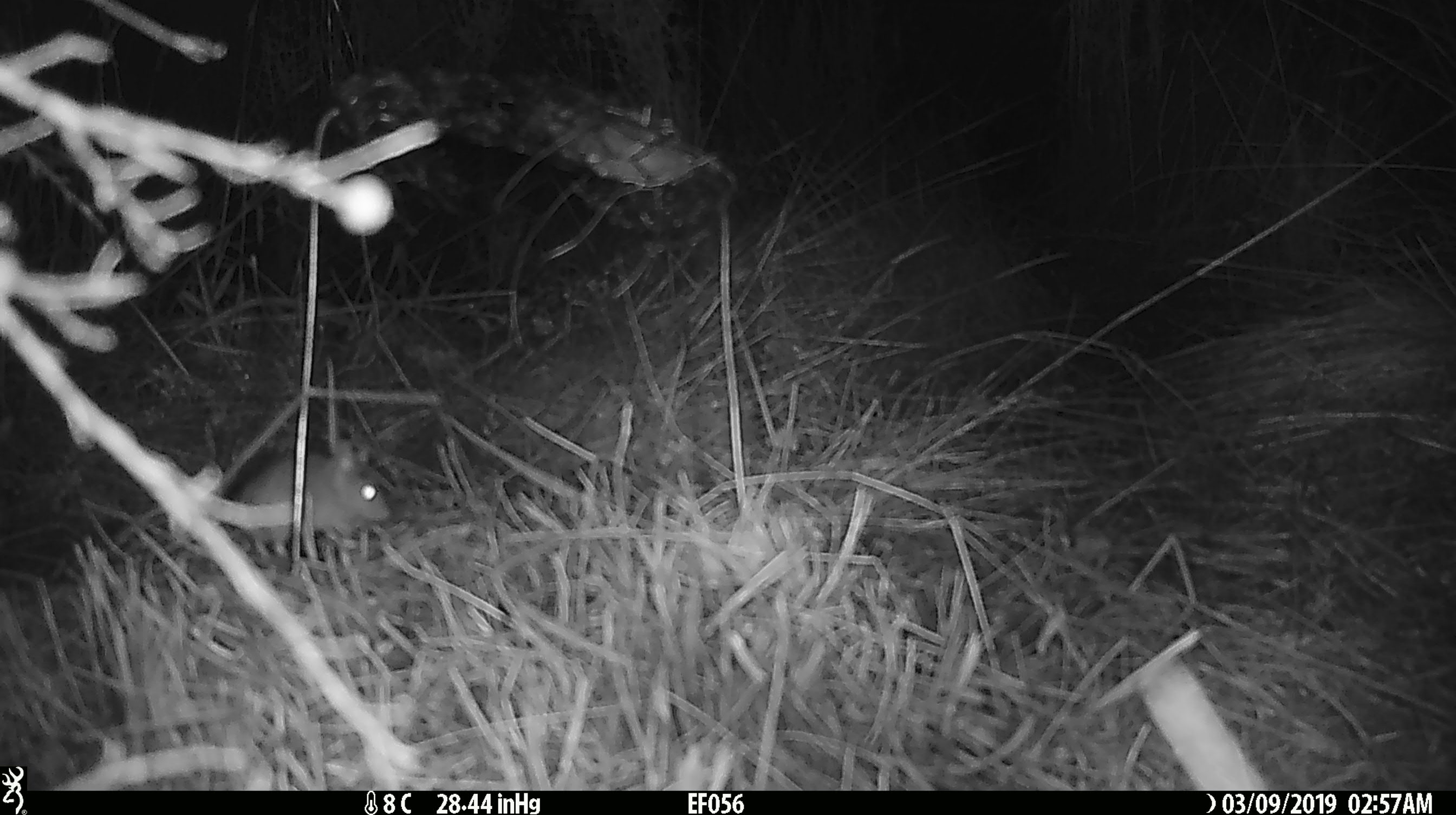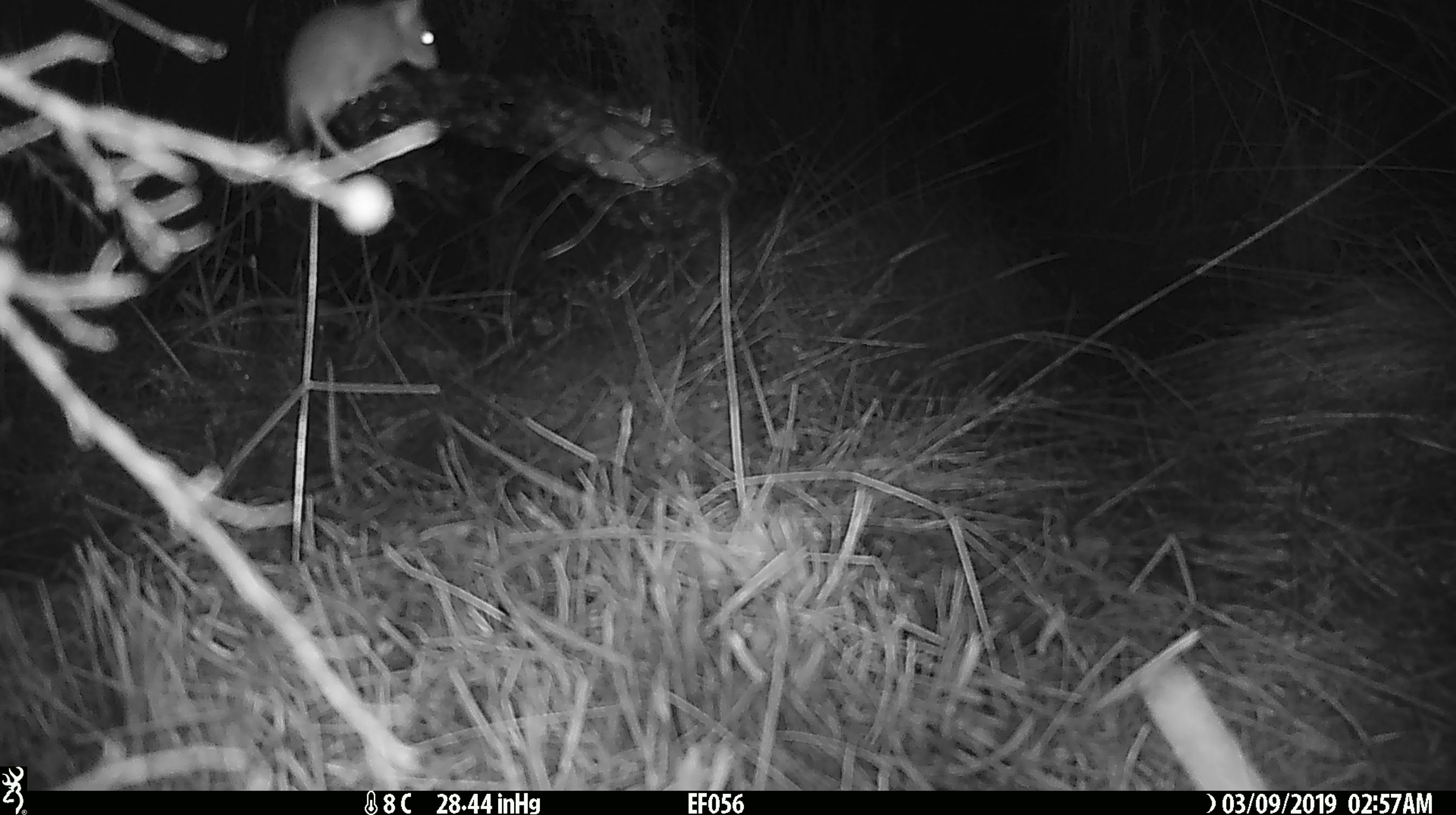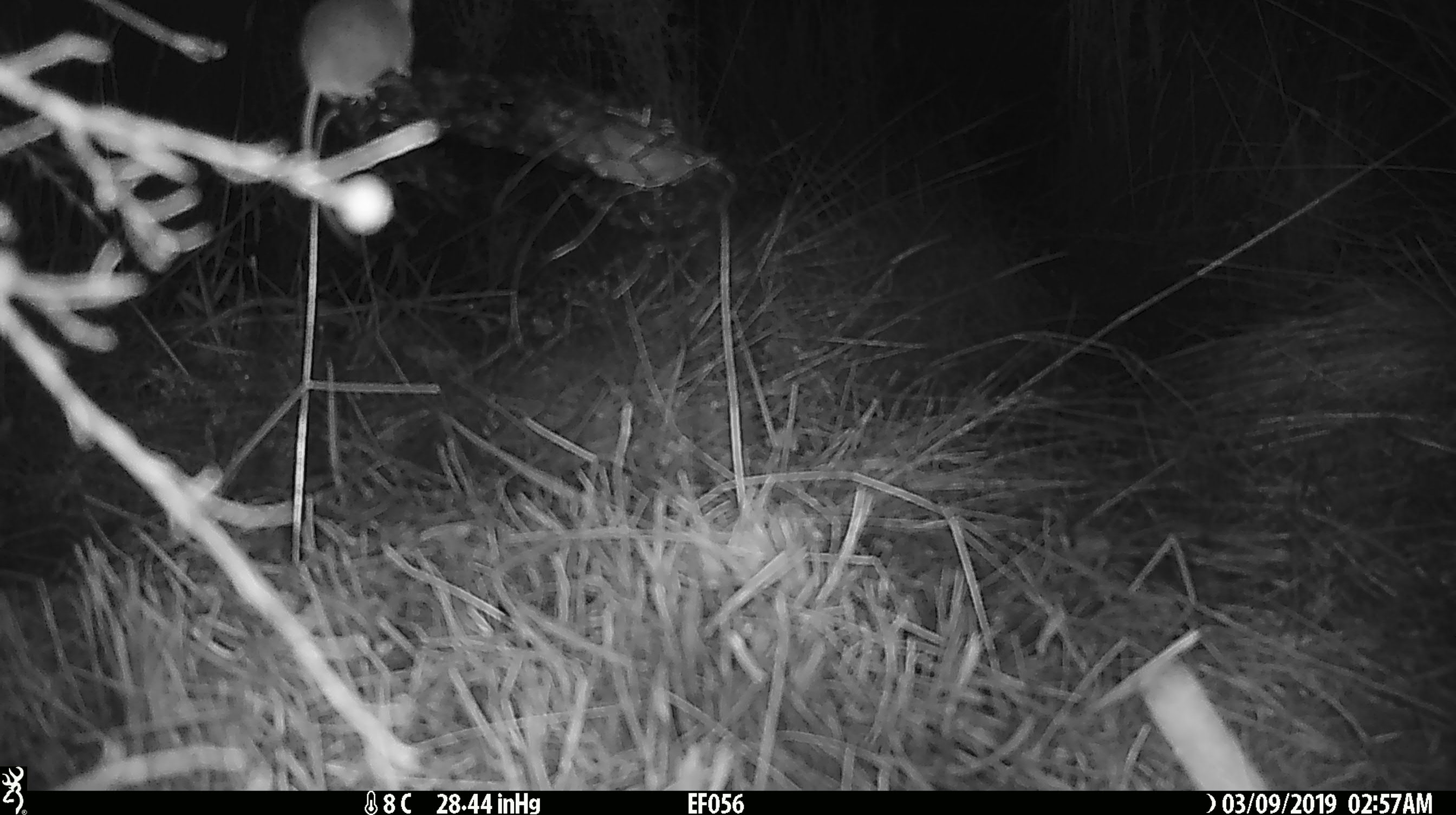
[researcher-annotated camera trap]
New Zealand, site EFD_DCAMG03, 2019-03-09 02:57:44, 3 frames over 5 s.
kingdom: Animalia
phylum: Chordata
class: Mammalia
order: Rodentia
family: Muridae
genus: Mus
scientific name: Mus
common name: mouse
Mouse (Mus).